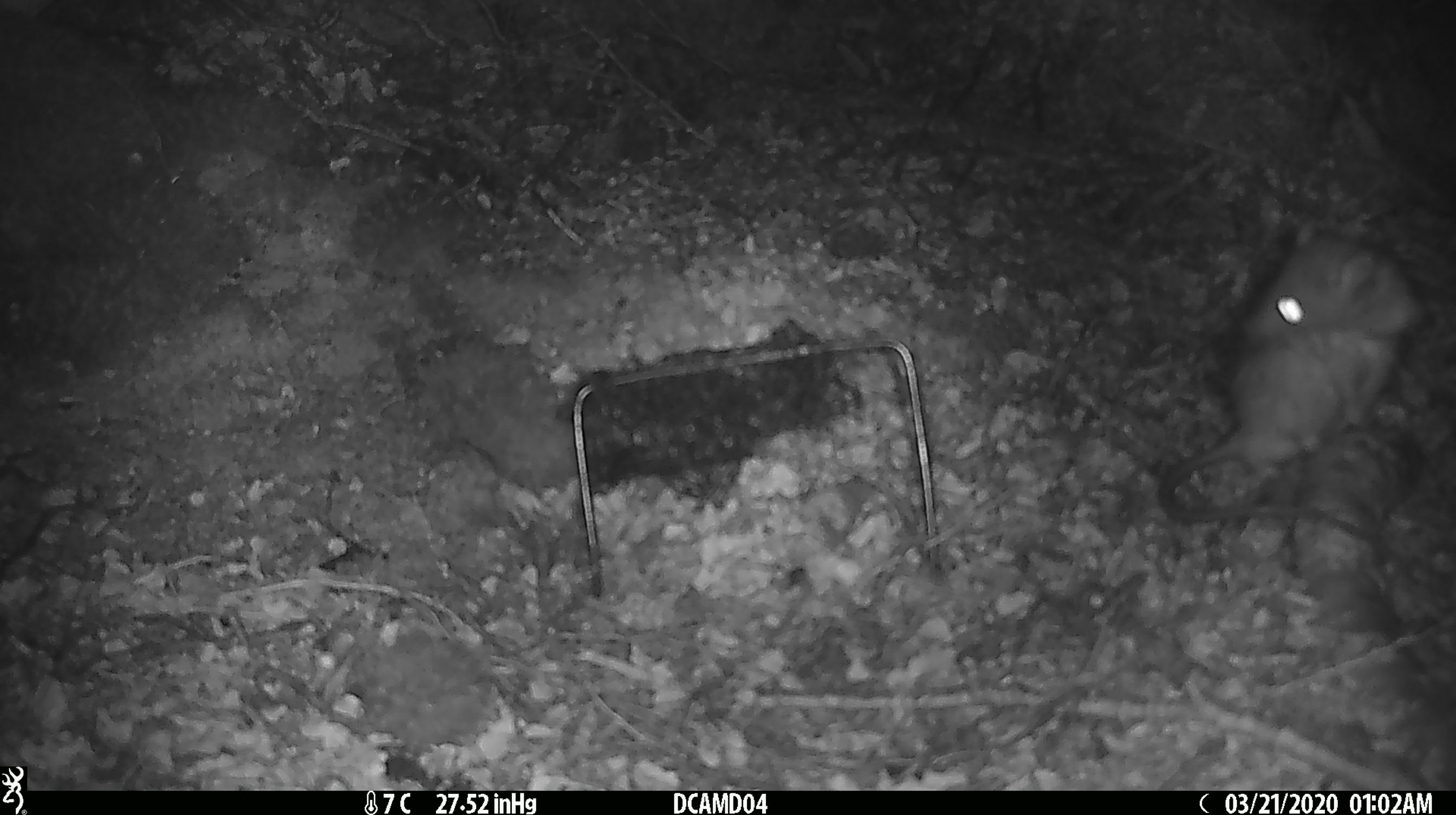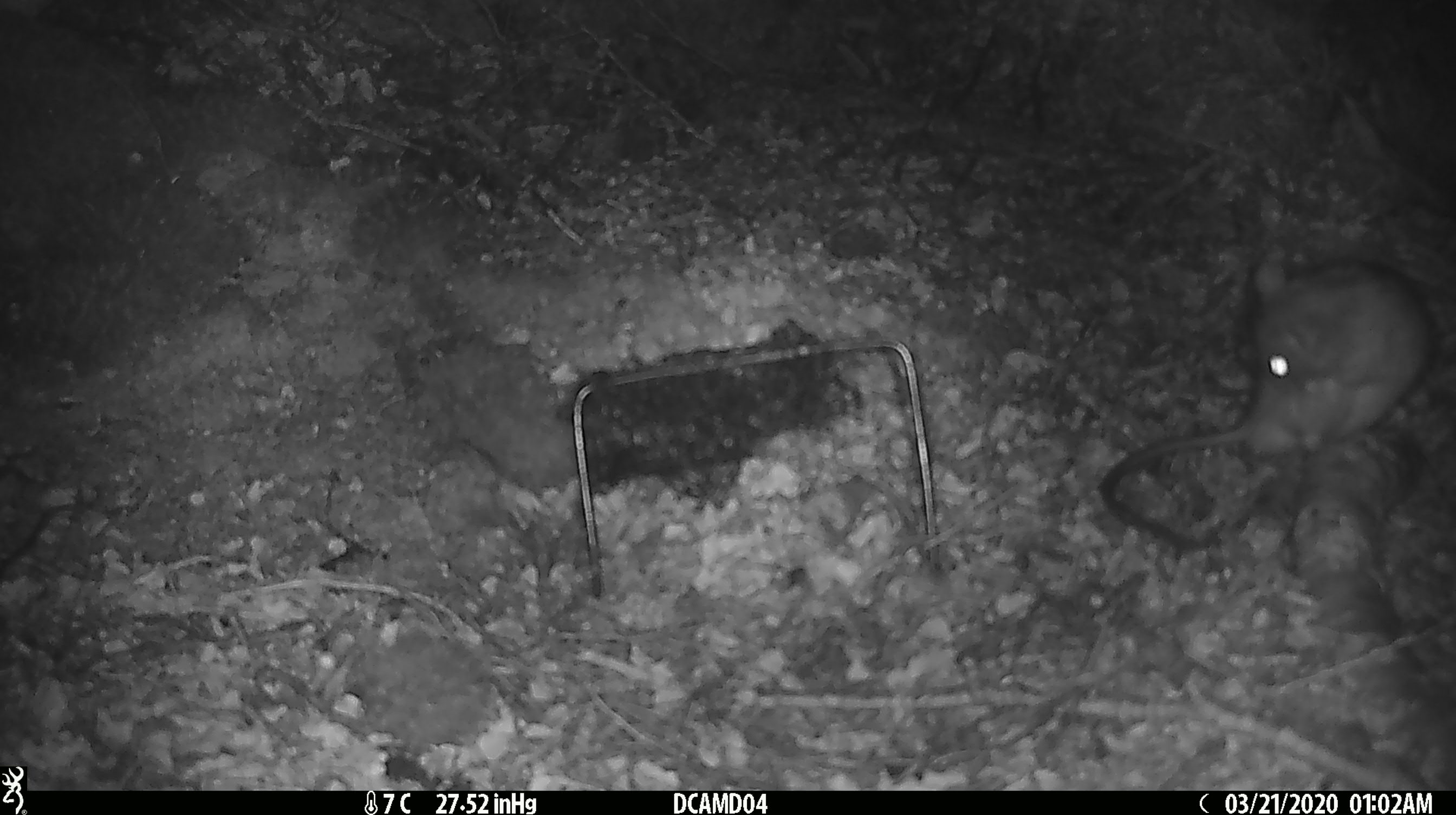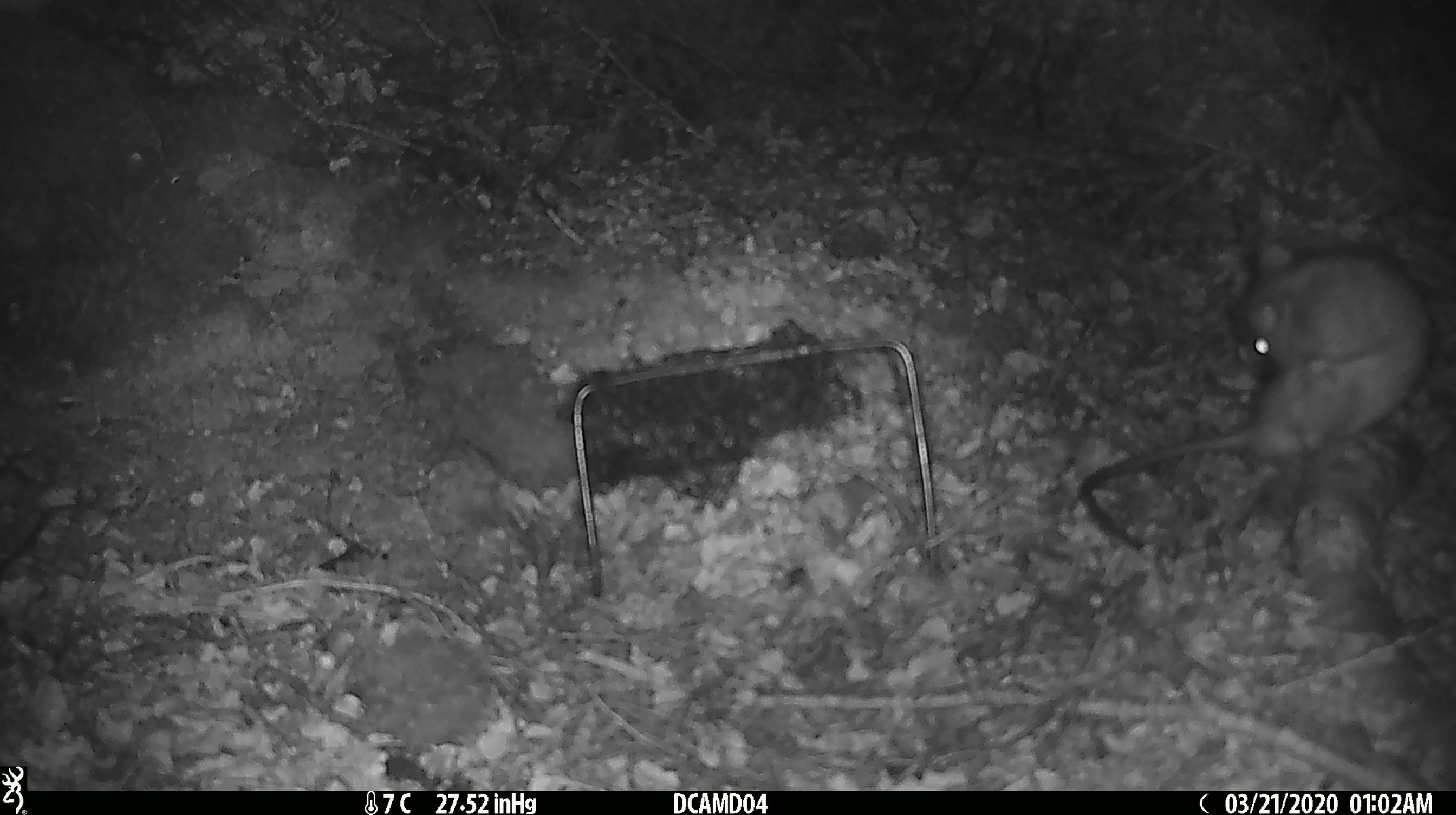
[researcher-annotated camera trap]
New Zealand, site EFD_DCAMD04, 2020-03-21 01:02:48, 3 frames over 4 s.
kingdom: Animalia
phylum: Chordata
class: Mammalia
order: Rodentia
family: Muridae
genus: Rattus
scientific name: Rattus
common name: rat